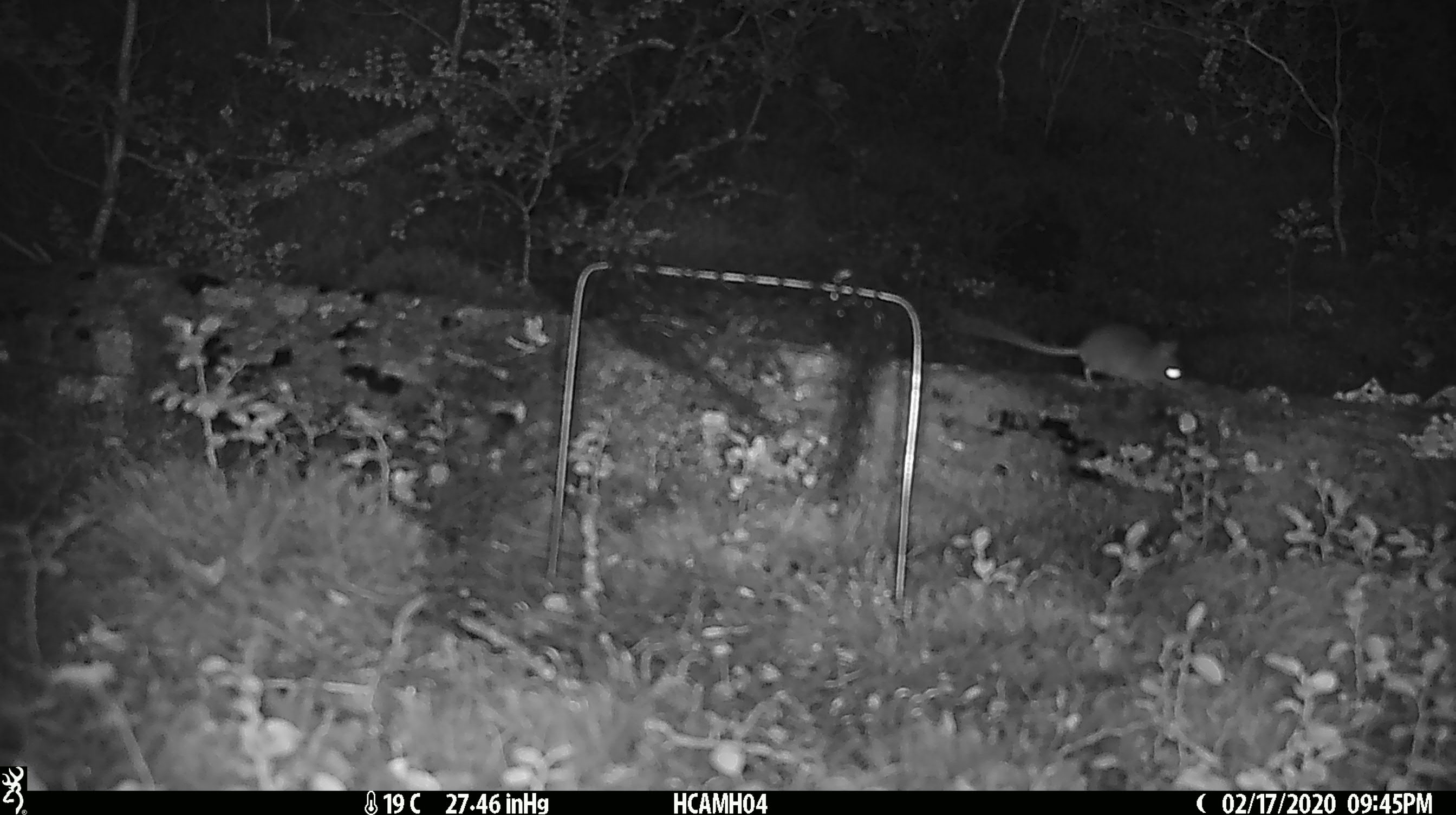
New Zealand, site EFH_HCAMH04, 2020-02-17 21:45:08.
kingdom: Animalia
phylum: Chordata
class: Mammalia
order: Rodentia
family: Muridae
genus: Mus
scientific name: Mus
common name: mouse